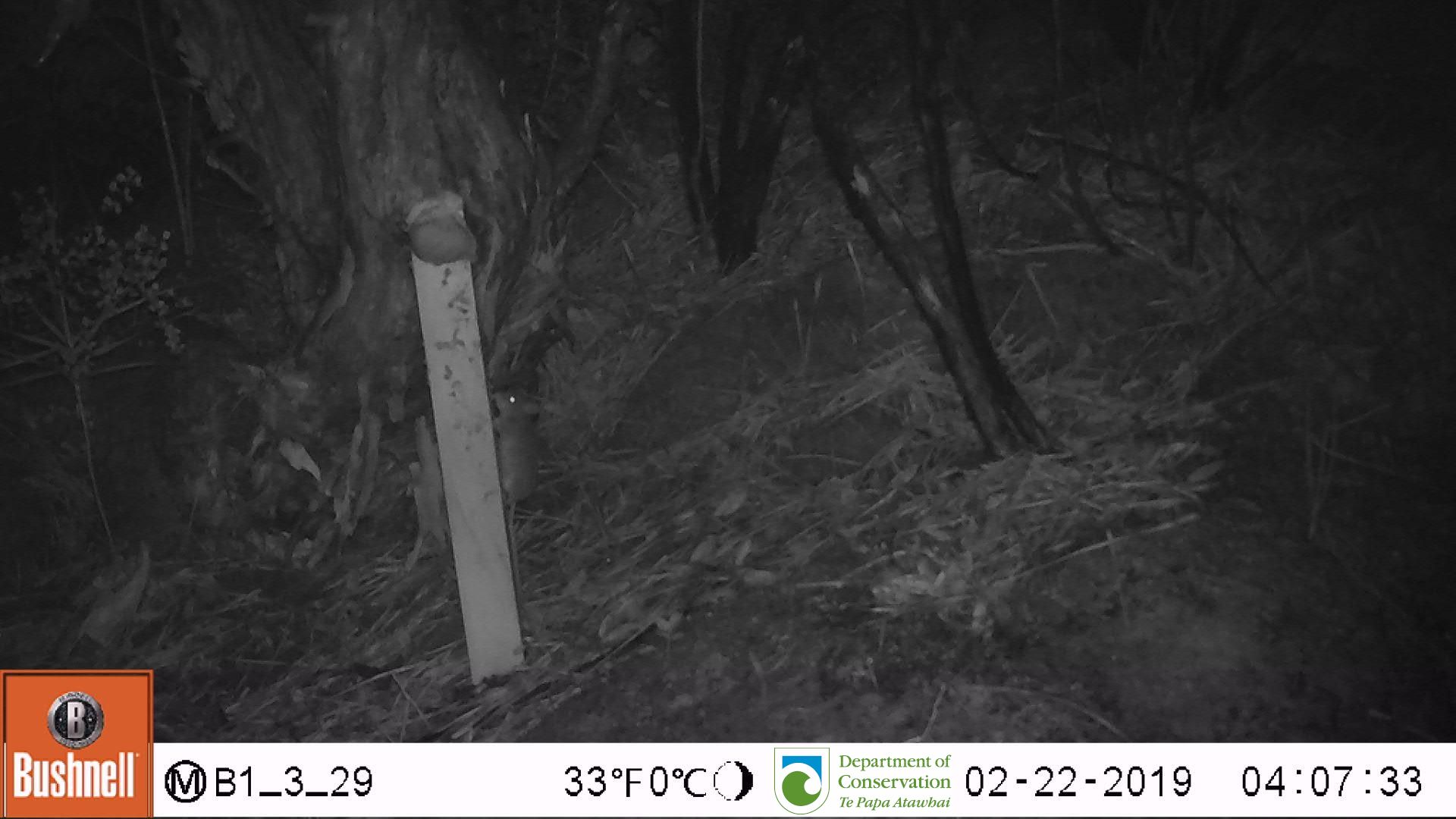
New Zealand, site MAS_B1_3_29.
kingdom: Animalia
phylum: Chordata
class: Mammalia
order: Rodentia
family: Muridae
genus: Mus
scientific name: Mus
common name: mouse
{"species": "mouse (Mus)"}